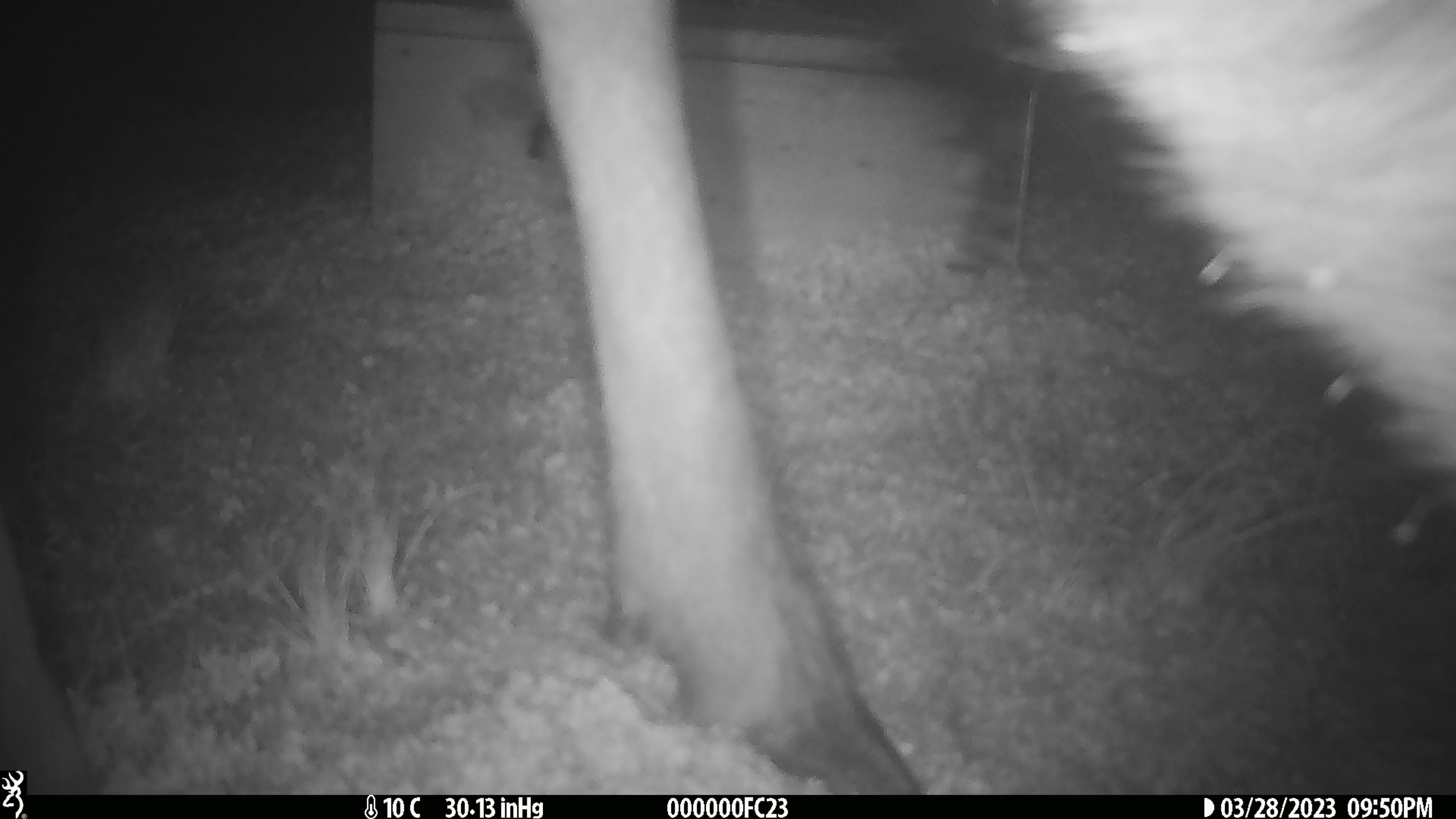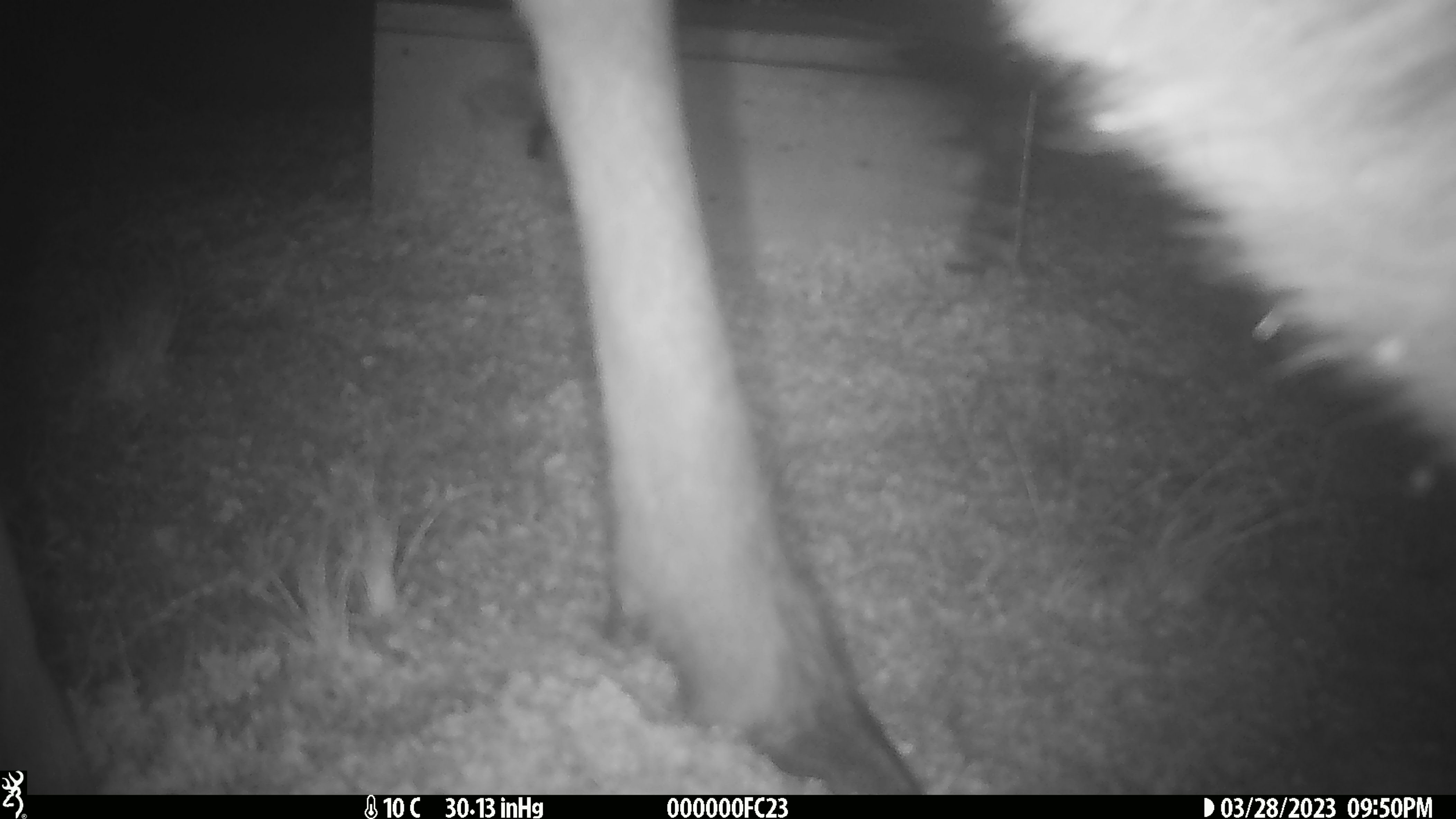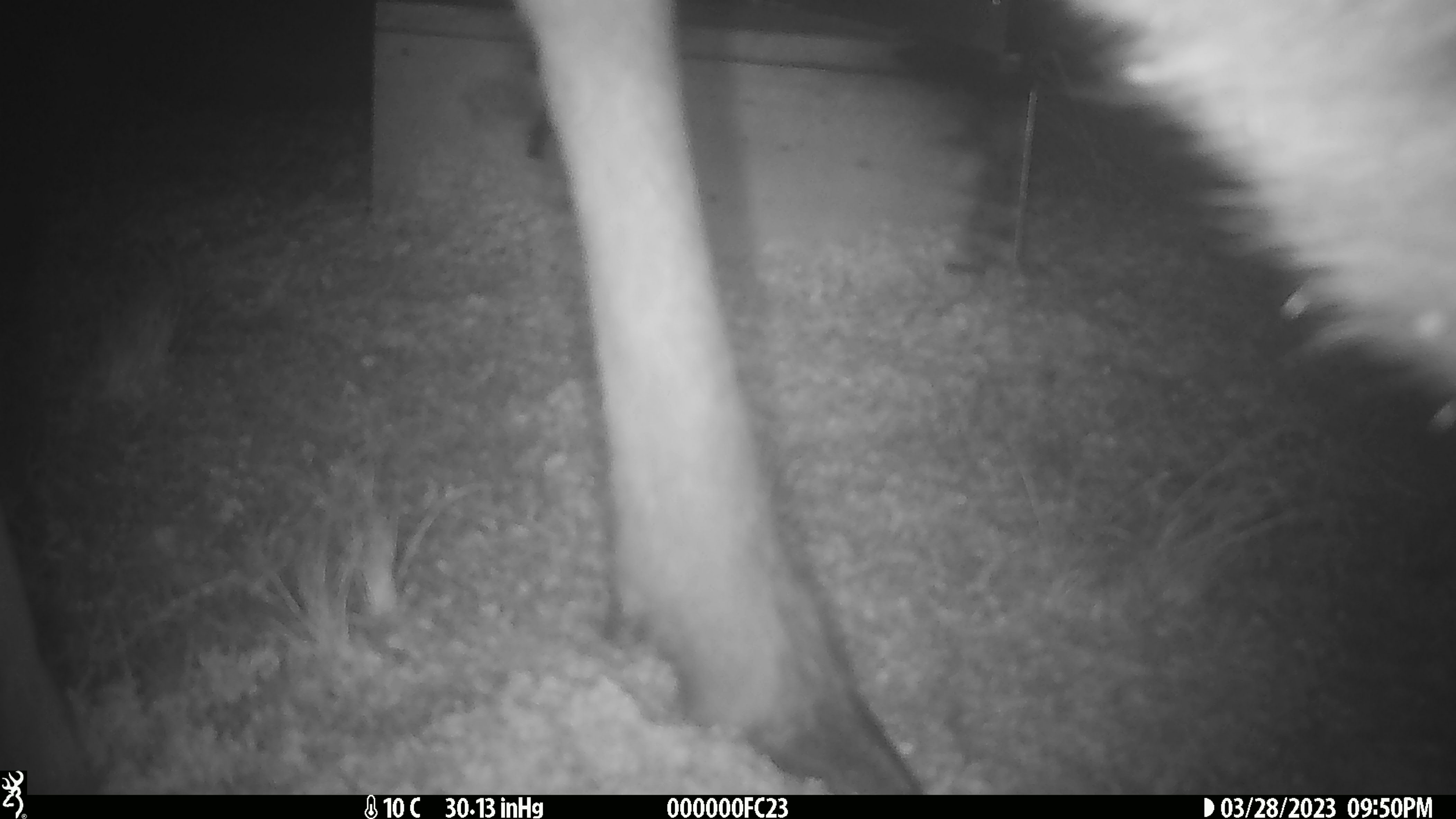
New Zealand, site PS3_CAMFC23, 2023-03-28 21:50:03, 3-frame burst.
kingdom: Animalia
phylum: Chordata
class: Mammalia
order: Artiodactyla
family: Cervidae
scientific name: Cervidae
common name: deer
Deer (Cervidae).